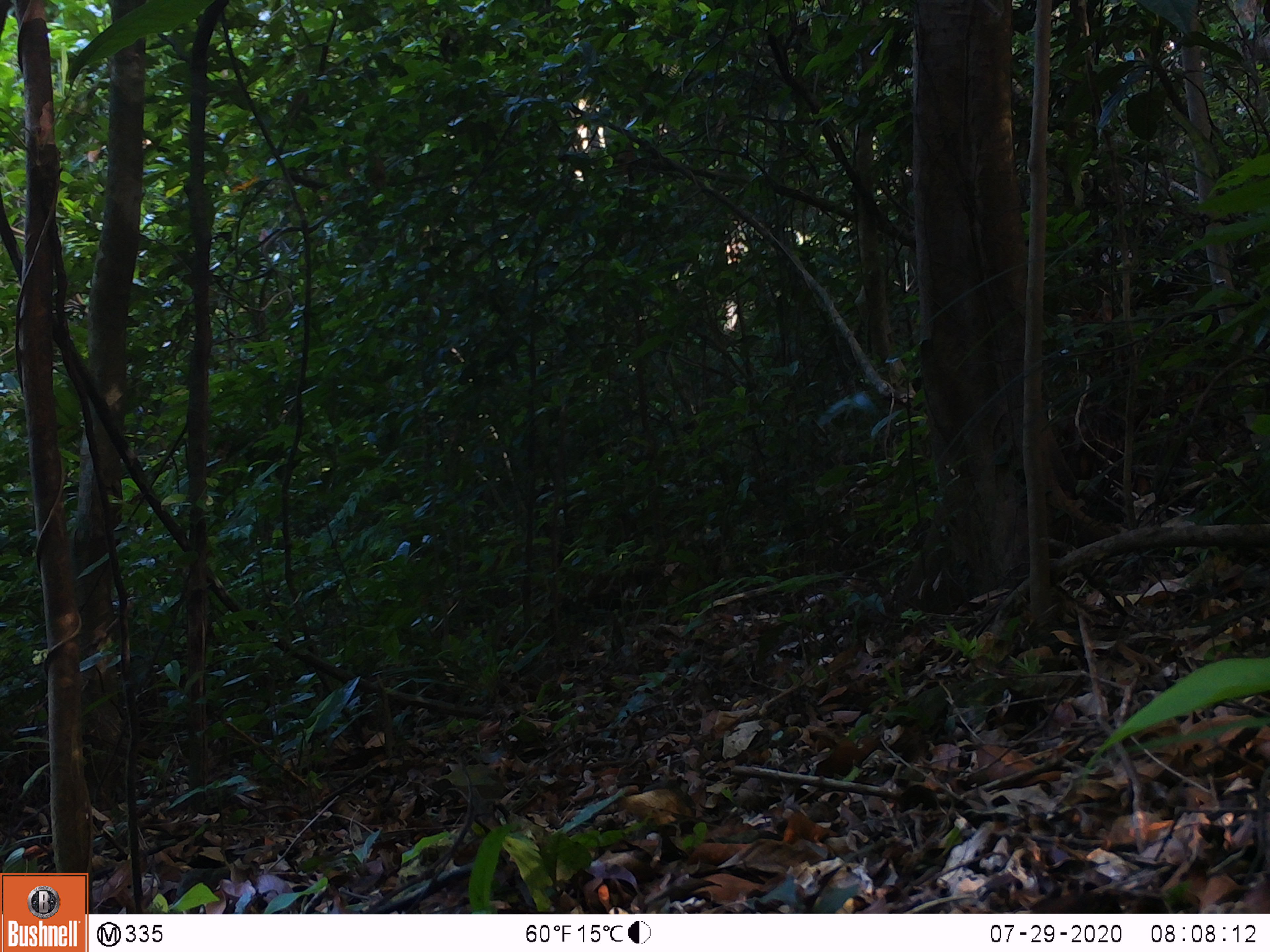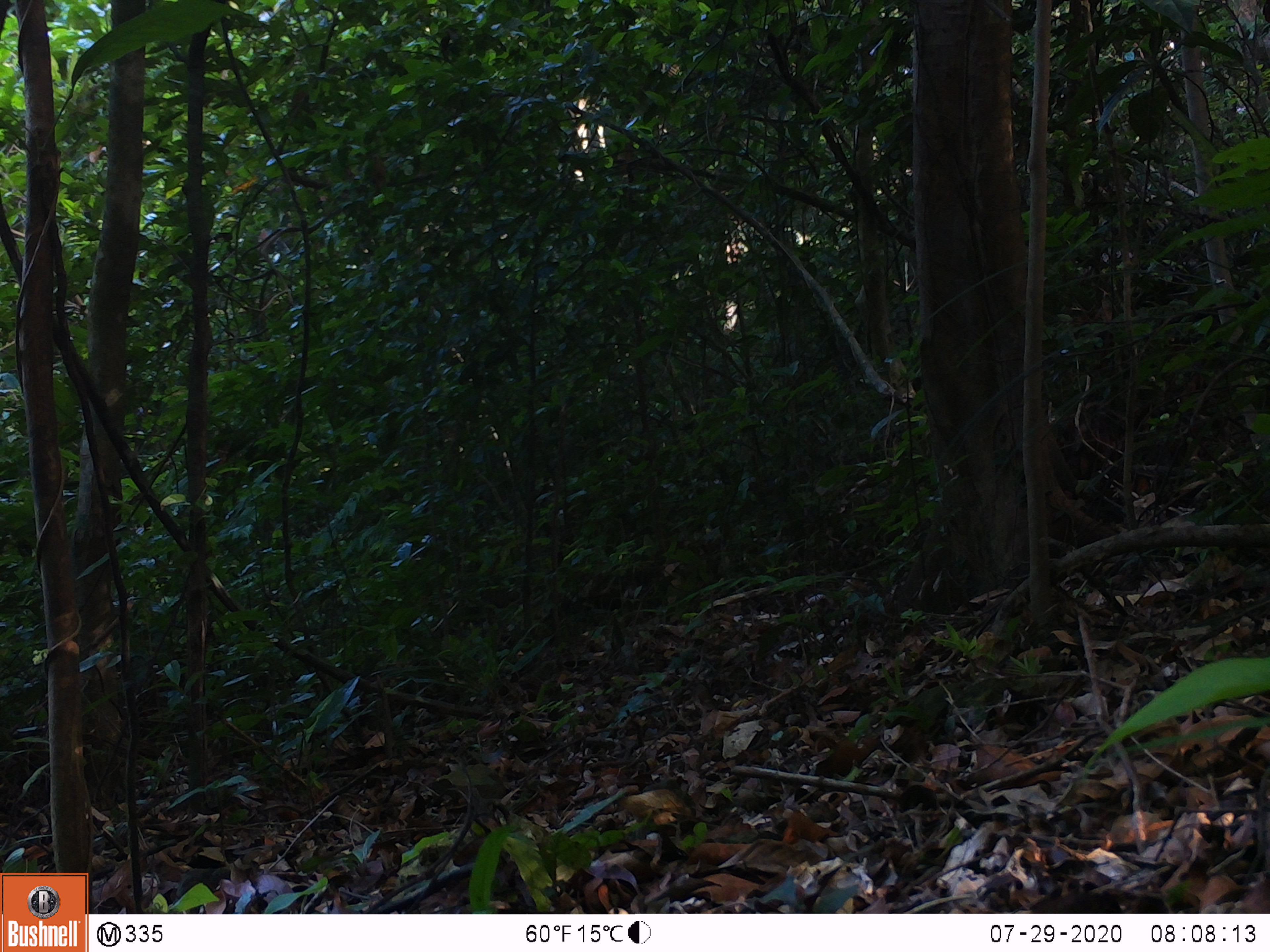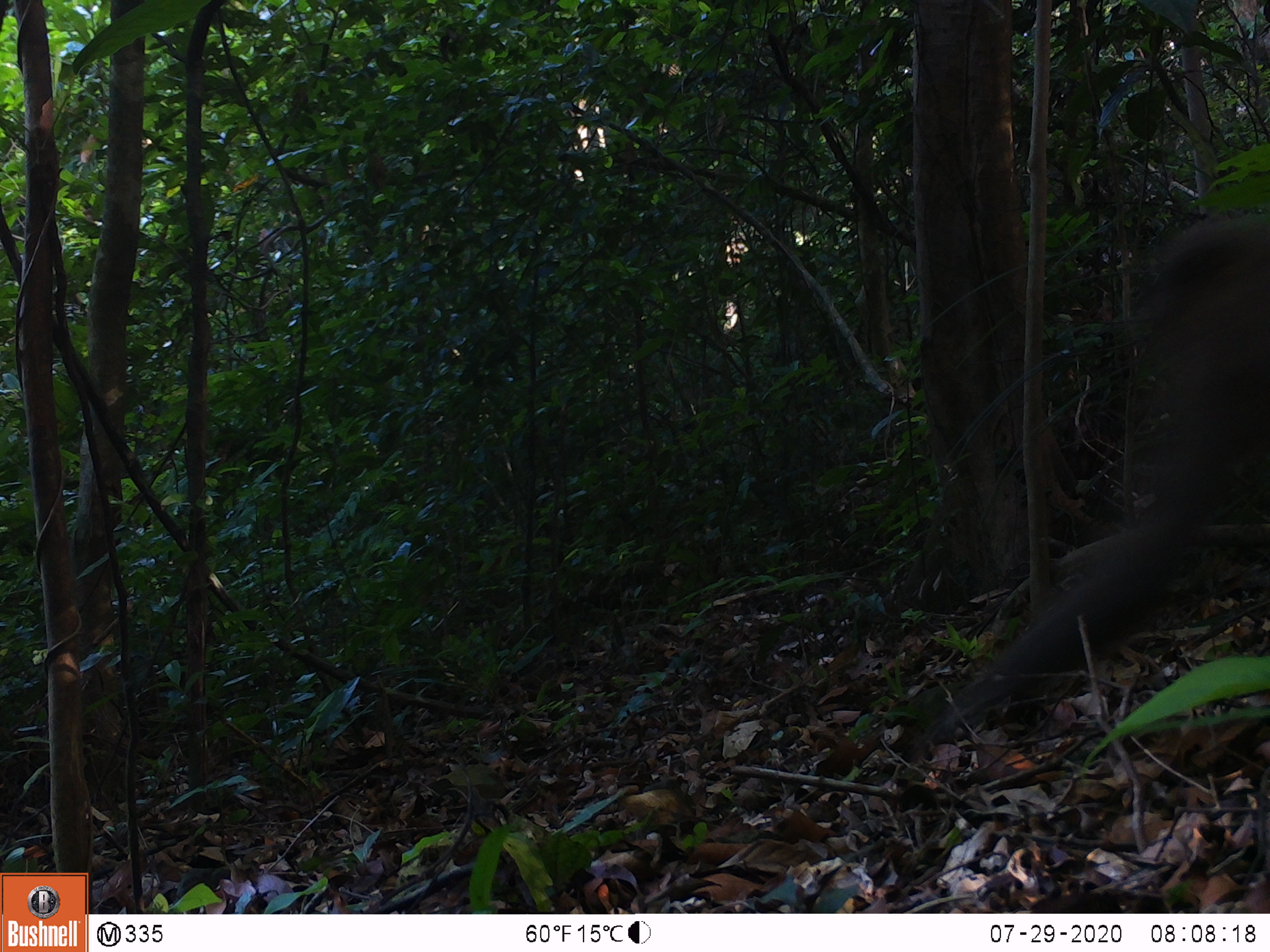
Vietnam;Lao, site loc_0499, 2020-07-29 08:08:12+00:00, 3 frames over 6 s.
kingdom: Animalia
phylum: Chordata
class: Mammalia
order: Primates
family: Cercopithecidae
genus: Macaca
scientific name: Macaca arctoides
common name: stump-tailed macaque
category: stump tailed macaque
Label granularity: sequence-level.